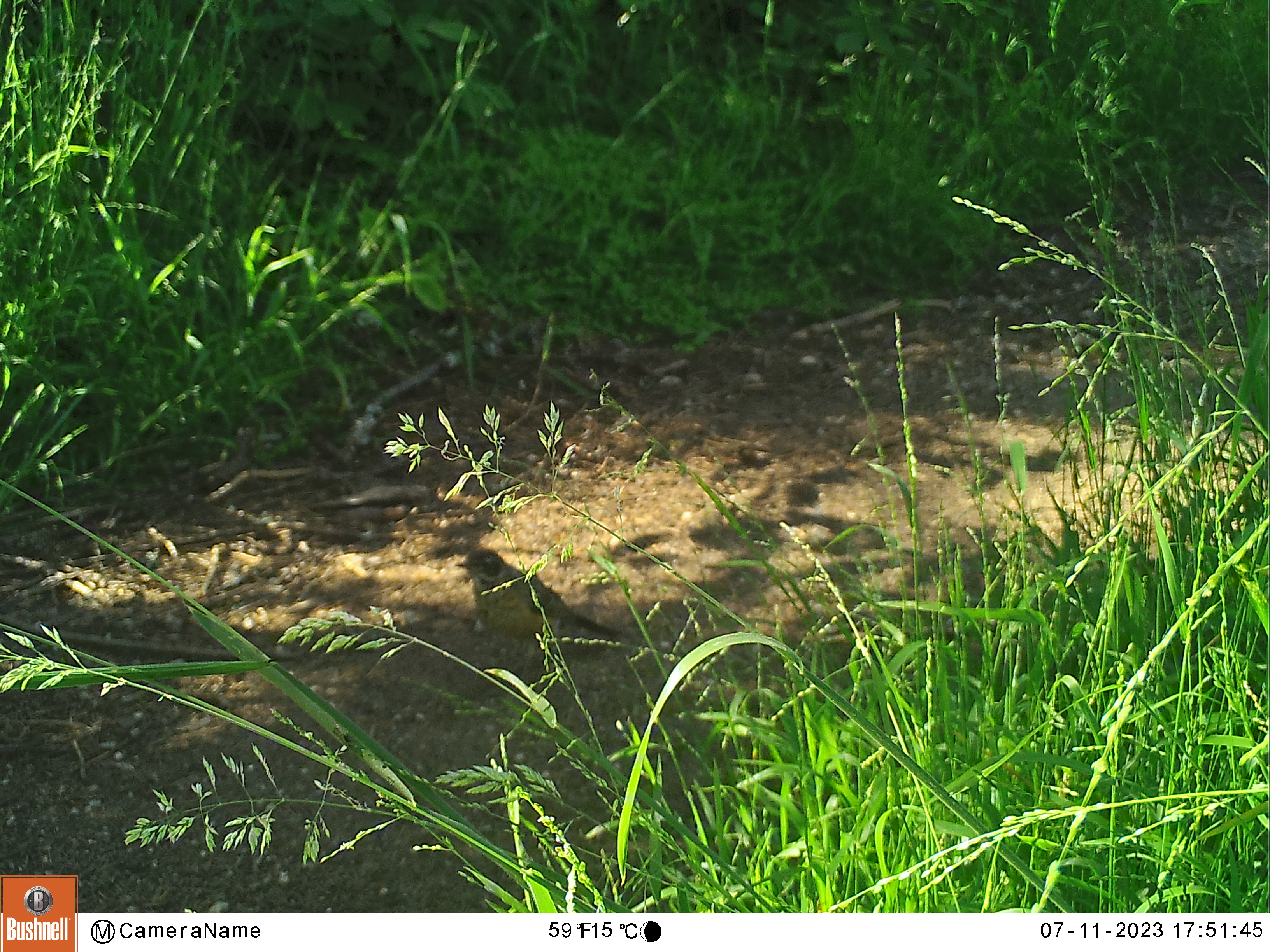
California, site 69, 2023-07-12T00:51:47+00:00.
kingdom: Animalia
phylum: Chordata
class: Aves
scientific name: Aves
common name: bird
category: unknown bird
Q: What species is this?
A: Unknown bird (bird) (Aves).